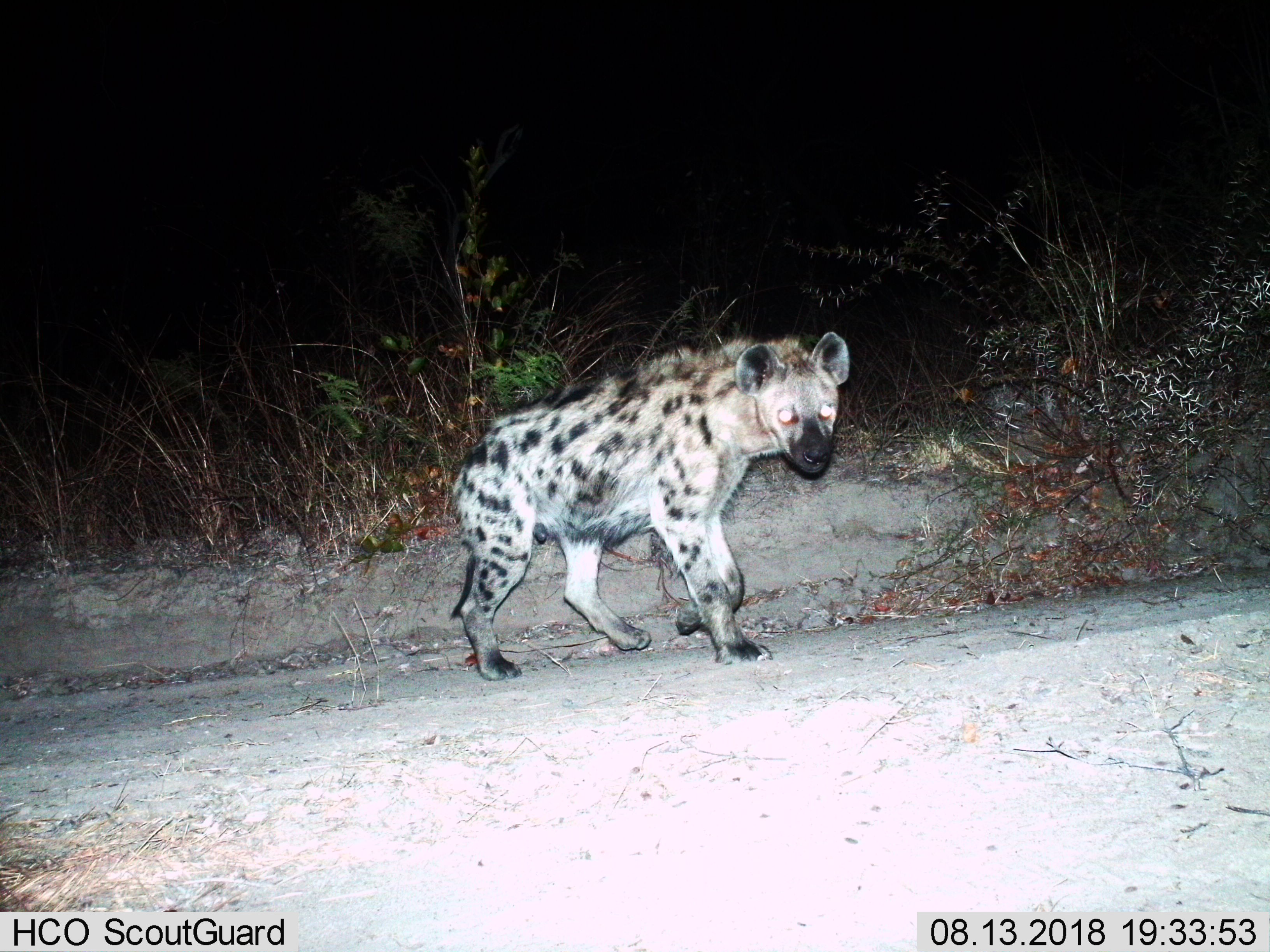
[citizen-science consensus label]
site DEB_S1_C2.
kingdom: Animalia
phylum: Chordata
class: Mammalia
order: Carnivora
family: Hyaenidae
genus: Crocuta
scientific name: Crocuta crocuta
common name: spotted hyena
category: hyenaspotted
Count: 1.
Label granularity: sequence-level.